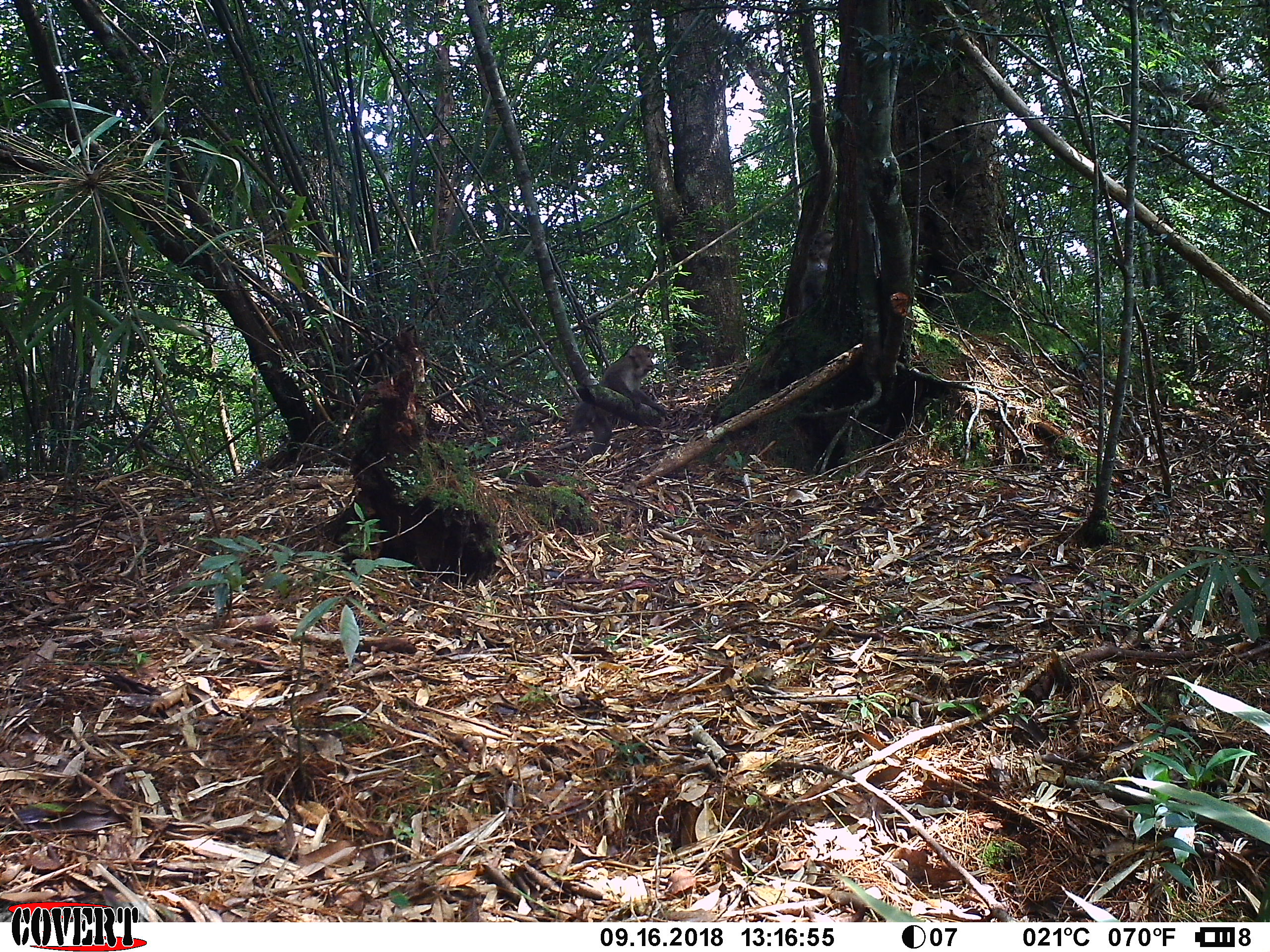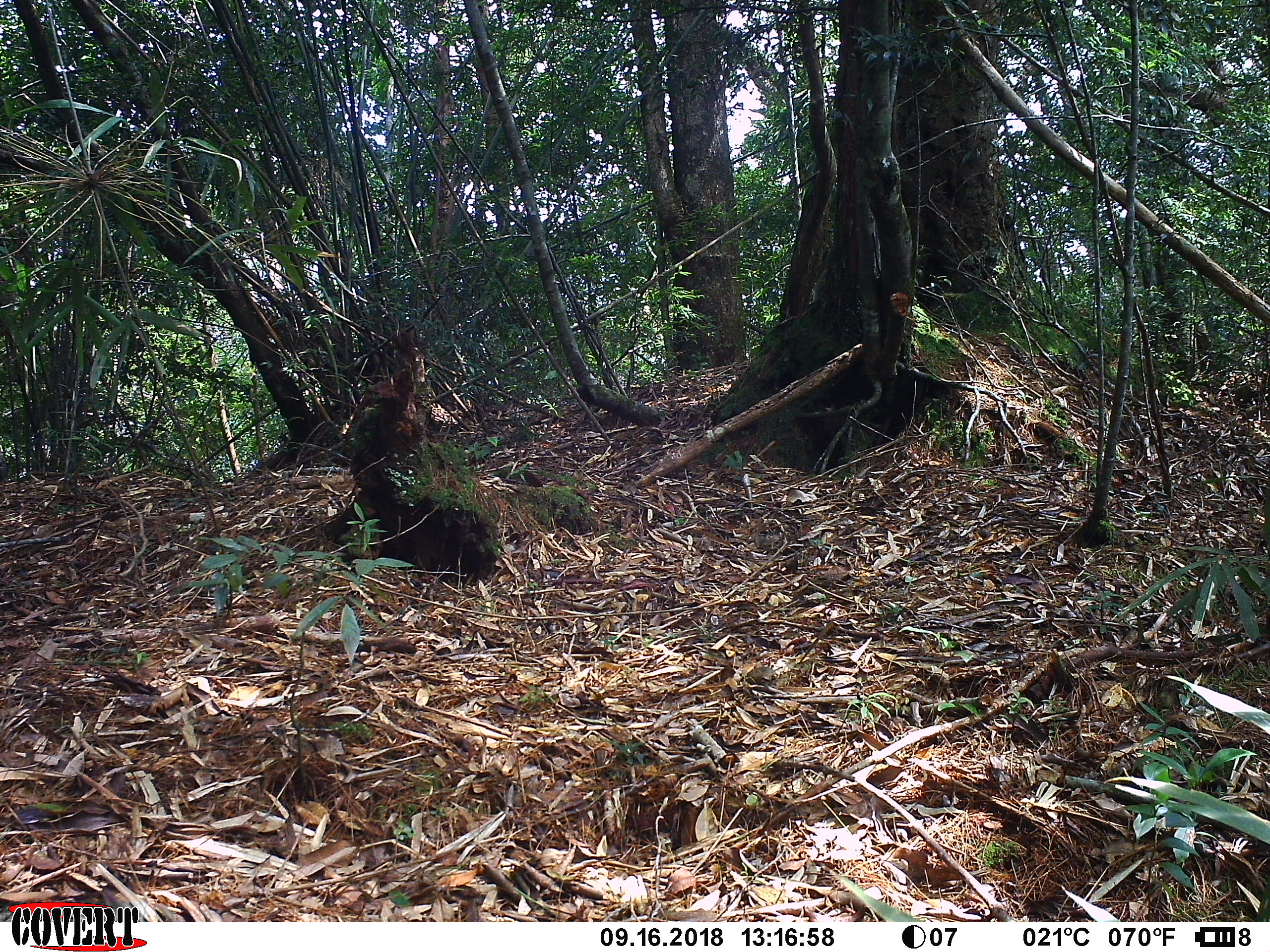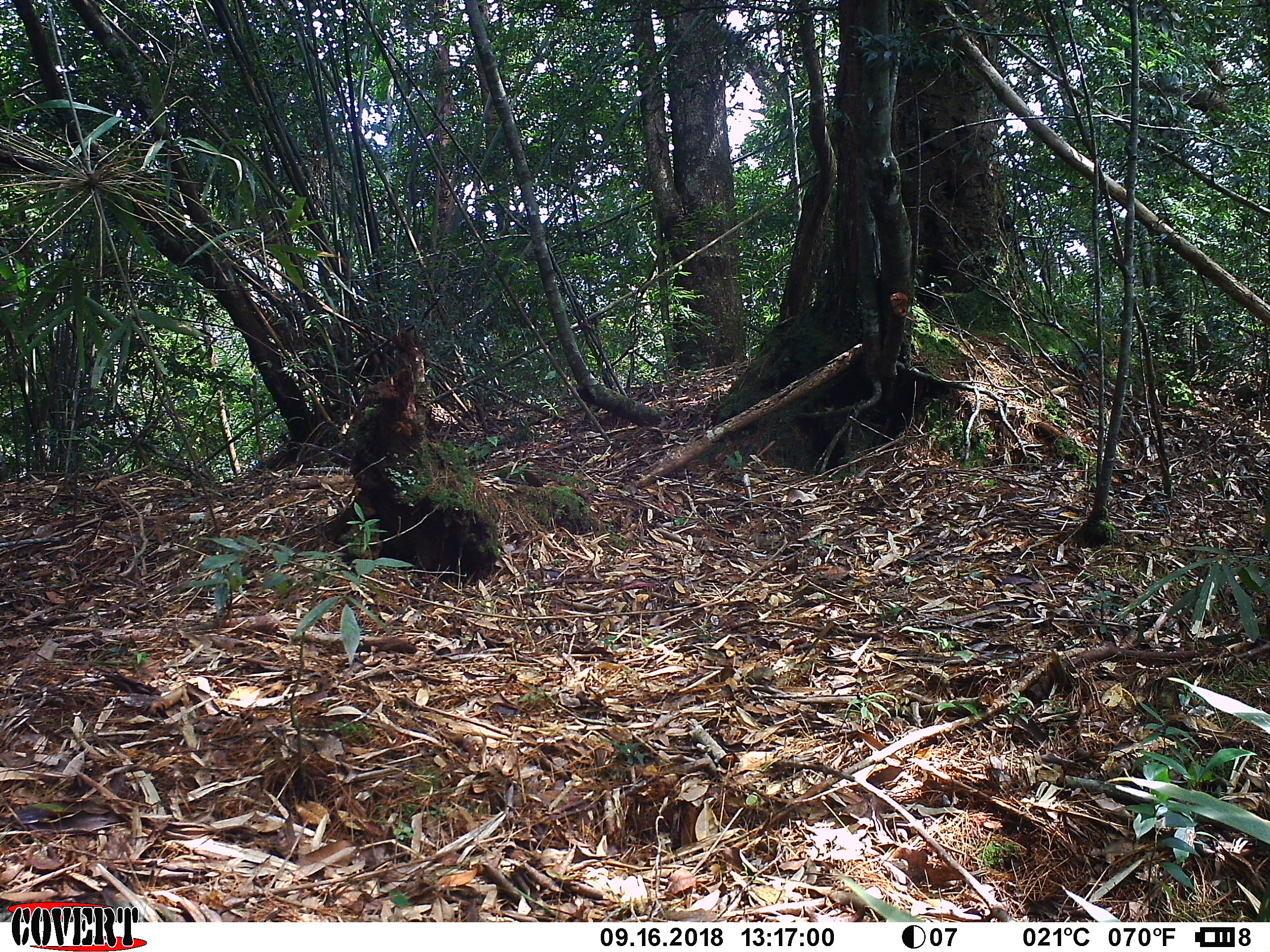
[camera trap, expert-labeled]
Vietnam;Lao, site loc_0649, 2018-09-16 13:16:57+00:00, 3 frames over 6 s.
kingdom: Animalia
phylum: Chordata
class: Mammalia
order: Primates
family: Cercopithecidae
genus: Macaca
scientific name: Macaca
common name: macaques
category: assam or rhesus macaque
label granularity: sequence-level